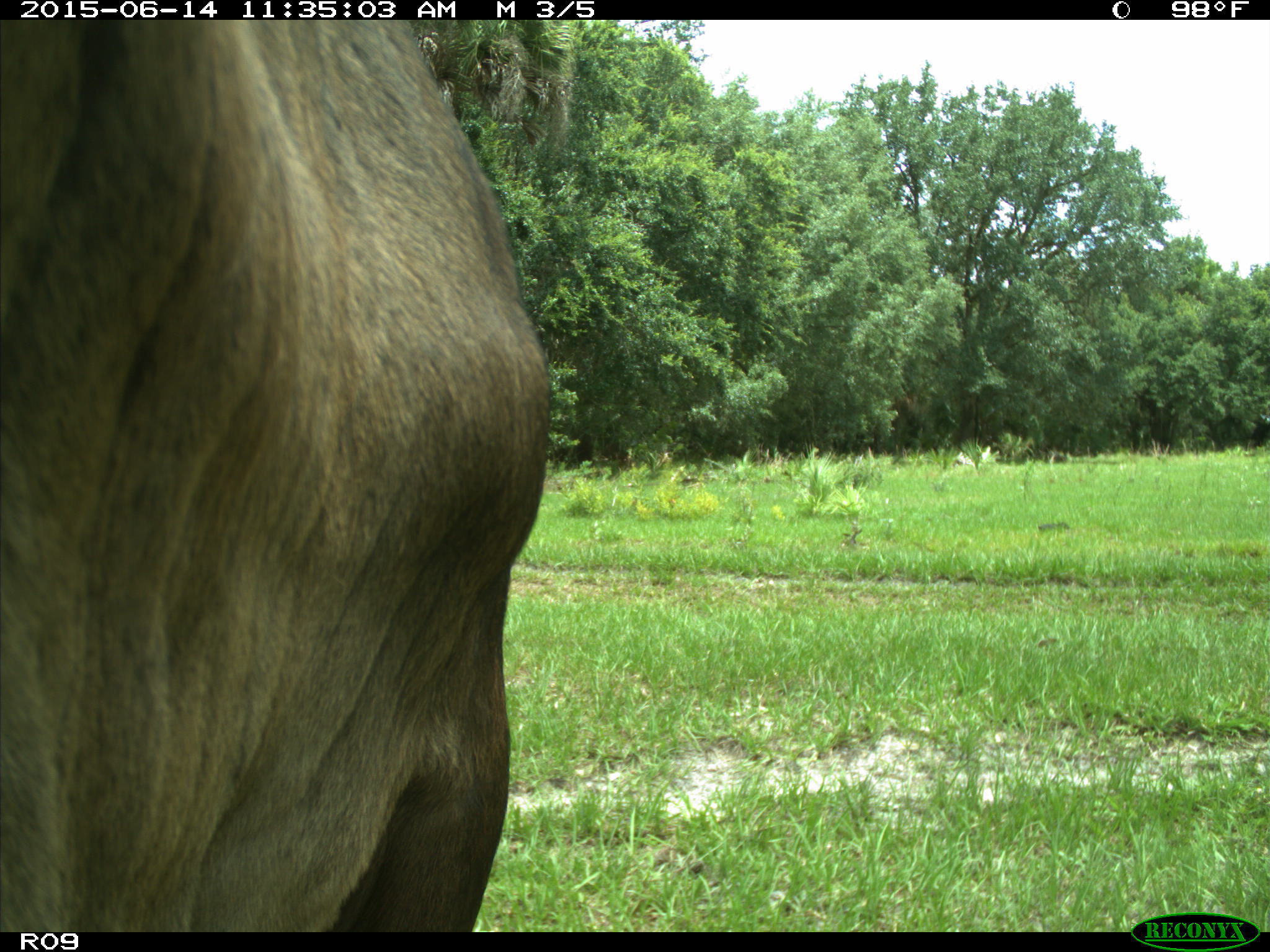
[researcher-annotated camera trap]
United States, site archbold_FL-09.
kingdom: Animalia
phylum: Chordata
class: Mammalia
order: Artiodactyla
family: Bovidae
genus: Bos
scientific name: Bos taurus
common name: domestic cow